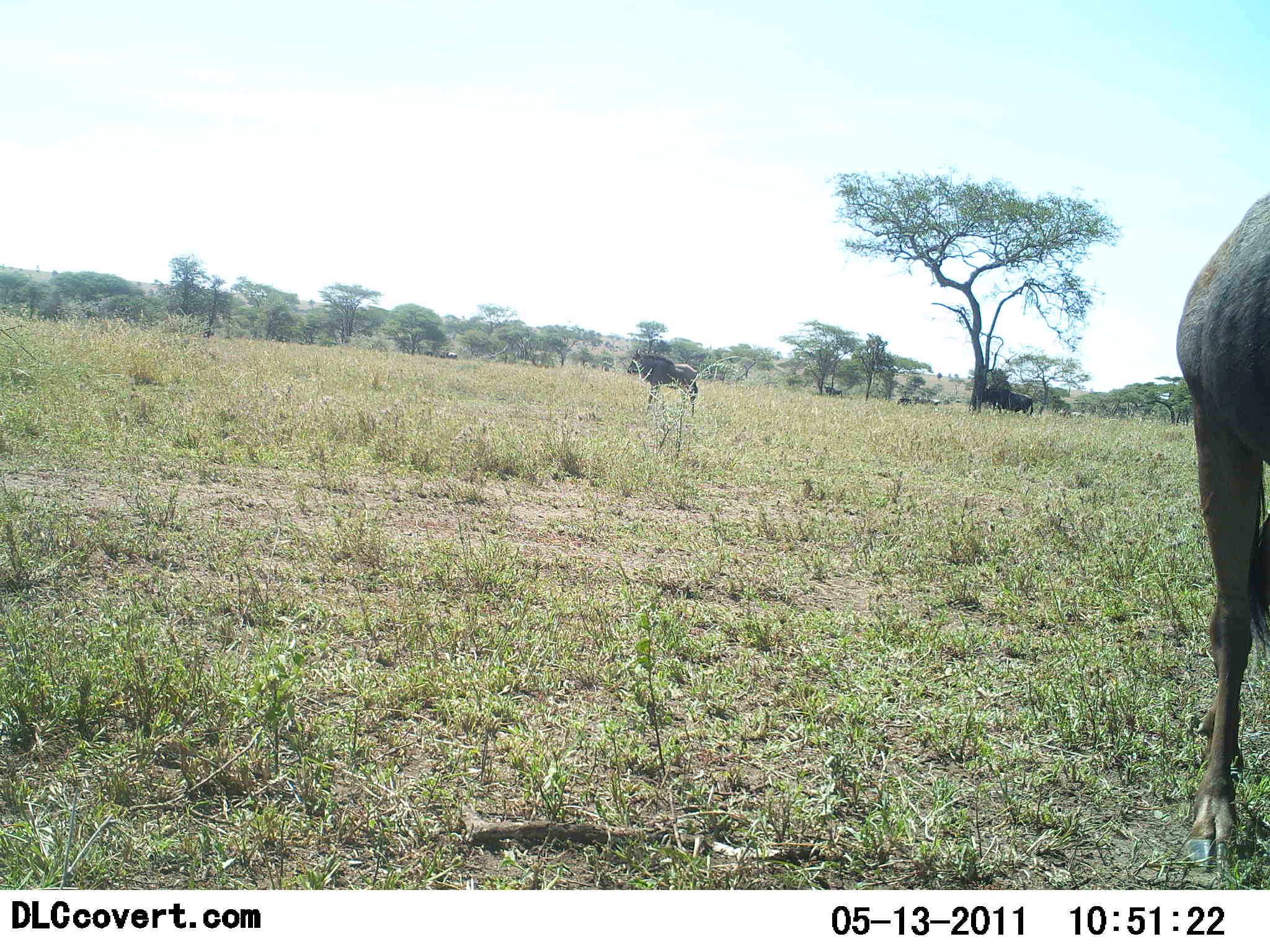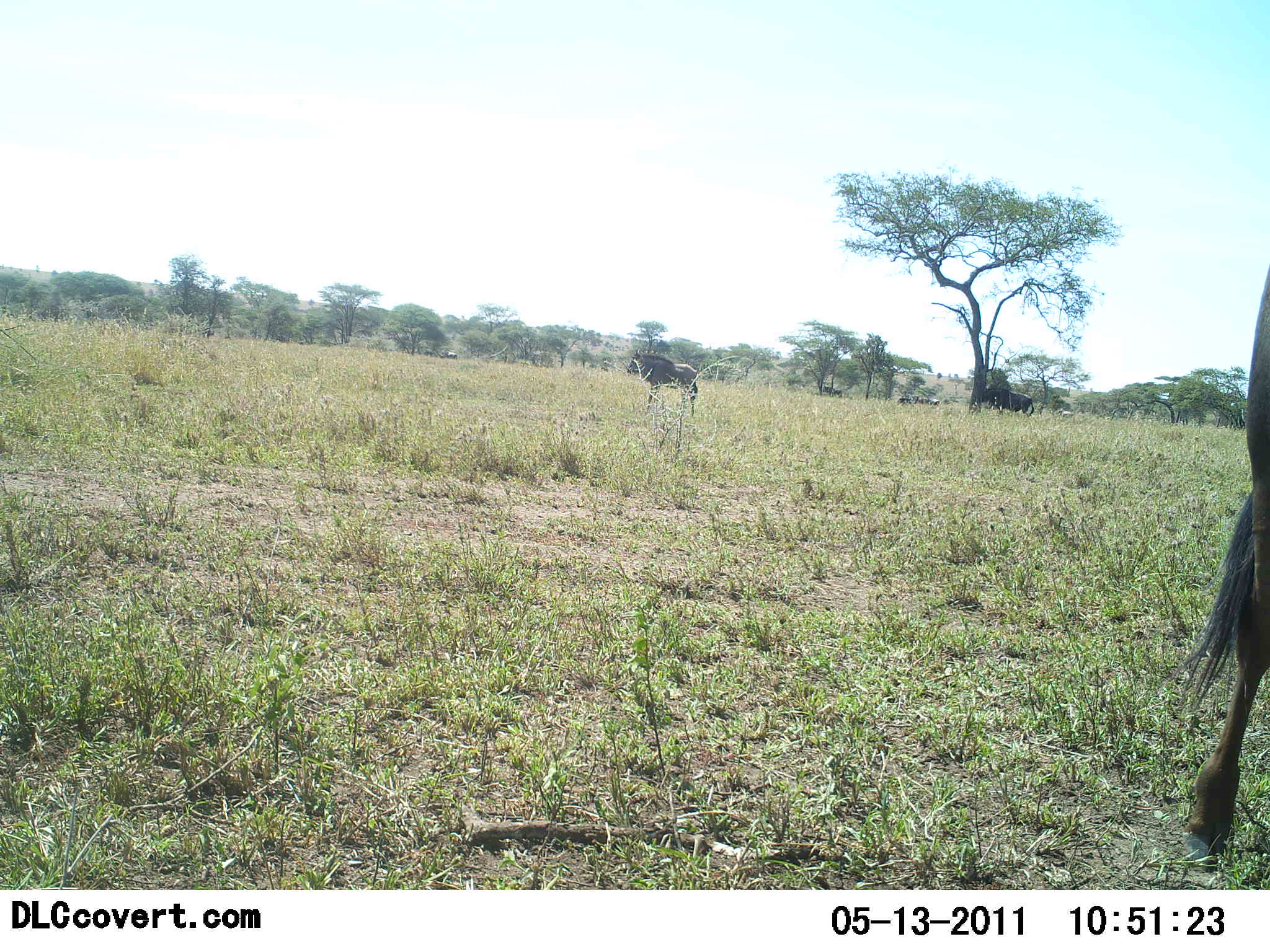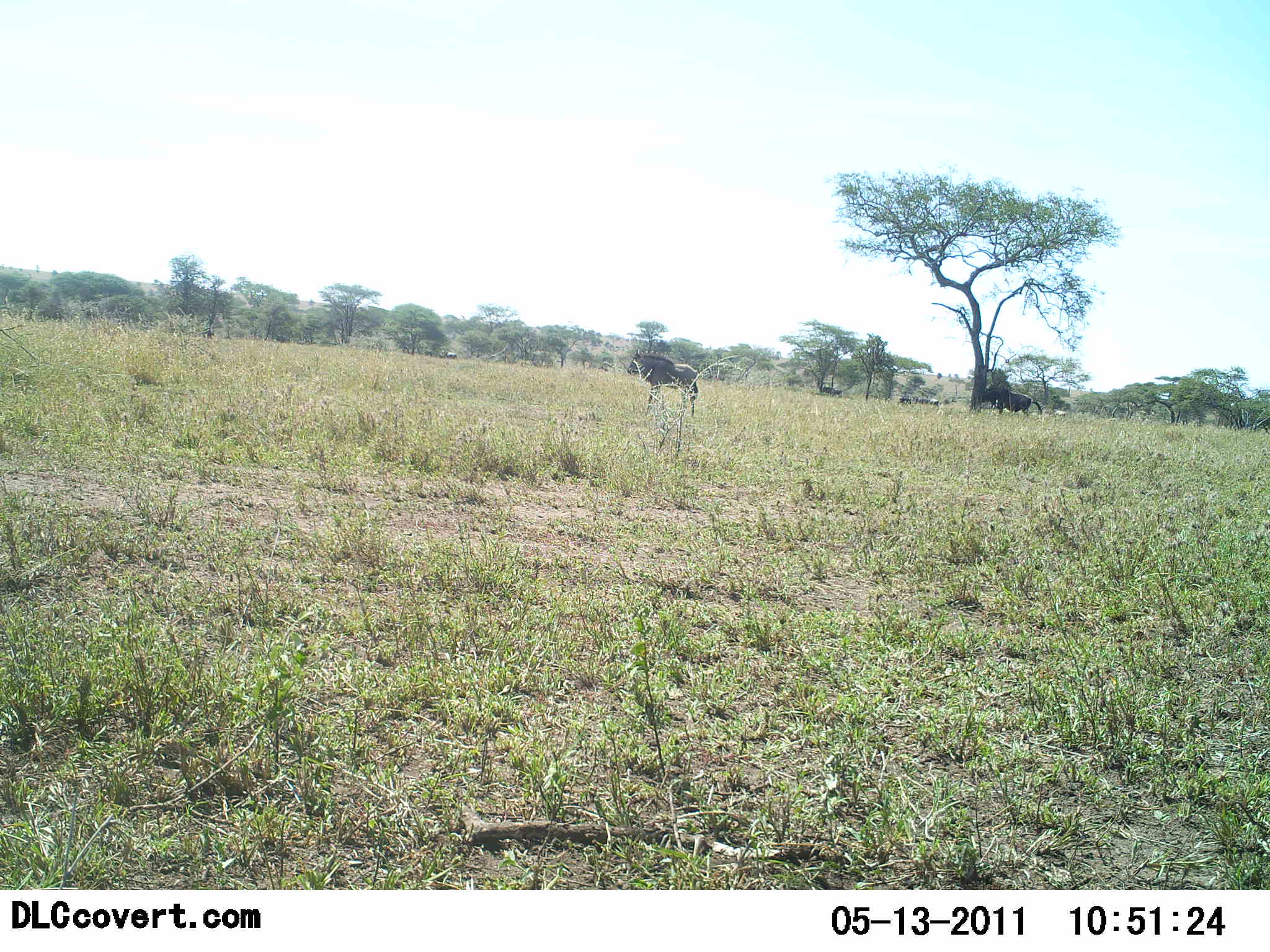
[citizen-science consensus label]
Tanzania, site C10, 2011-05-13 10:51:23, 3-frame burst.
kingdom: Animalia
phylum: Chordata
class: Mammalia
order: Artiodactyla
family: Bovidae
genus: Connochaetes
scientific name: Connochaetes taurinus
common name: blue wildebeest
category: wildebeest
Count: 3.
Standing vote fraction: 90%.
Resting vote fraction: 0%.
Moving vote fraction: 60%.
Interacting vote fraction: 0%.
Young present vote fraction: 0%.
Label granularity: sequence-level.